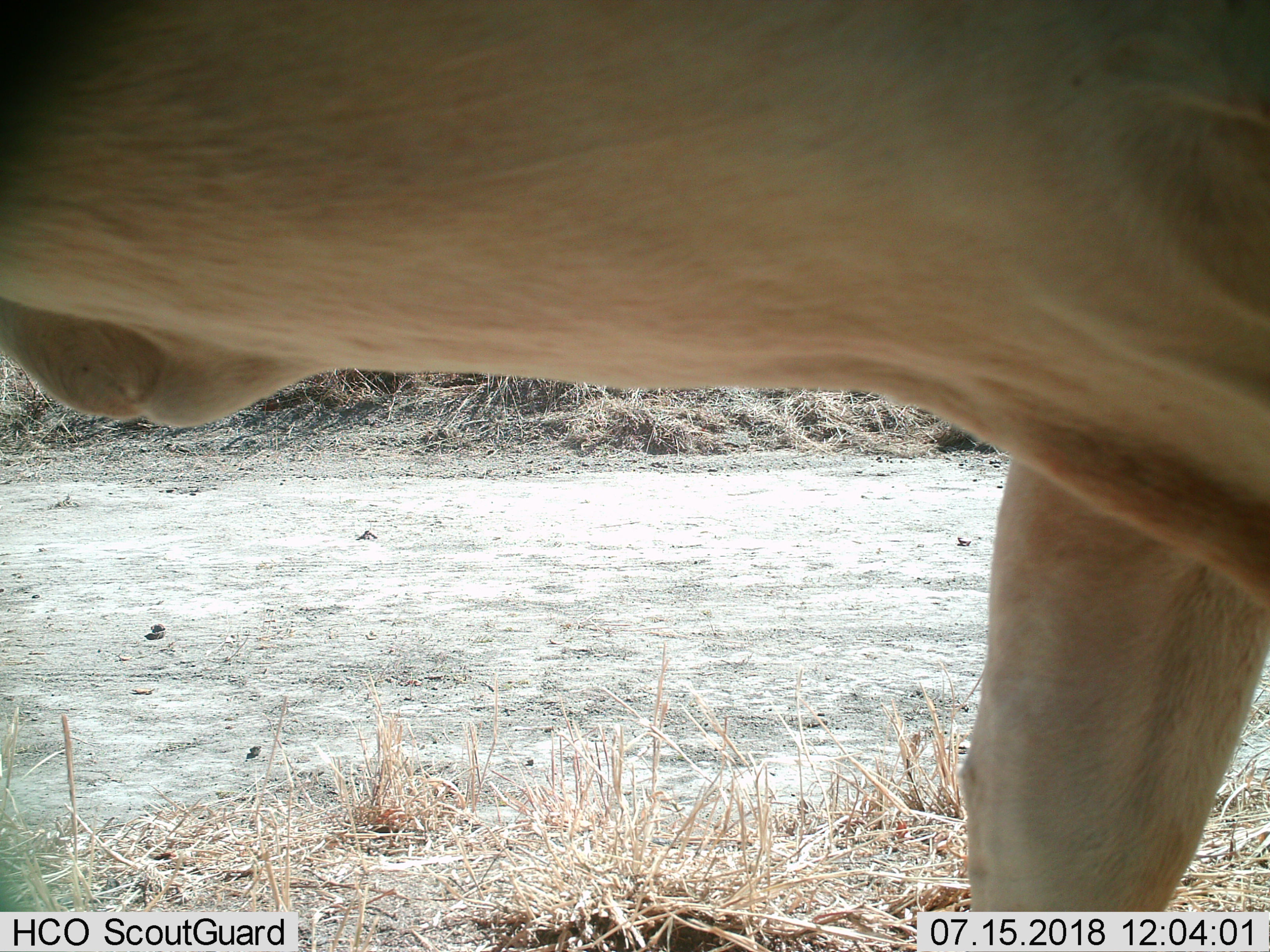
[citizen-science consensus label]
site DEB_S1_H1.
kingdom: Animalia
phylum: Chordata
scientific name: Vertebrata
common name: domestic animal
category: domesticanimal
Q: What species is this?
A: Domesticanimal (domestic animal) (Vertebrata).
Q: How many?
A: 1.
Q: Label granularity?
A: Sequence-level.